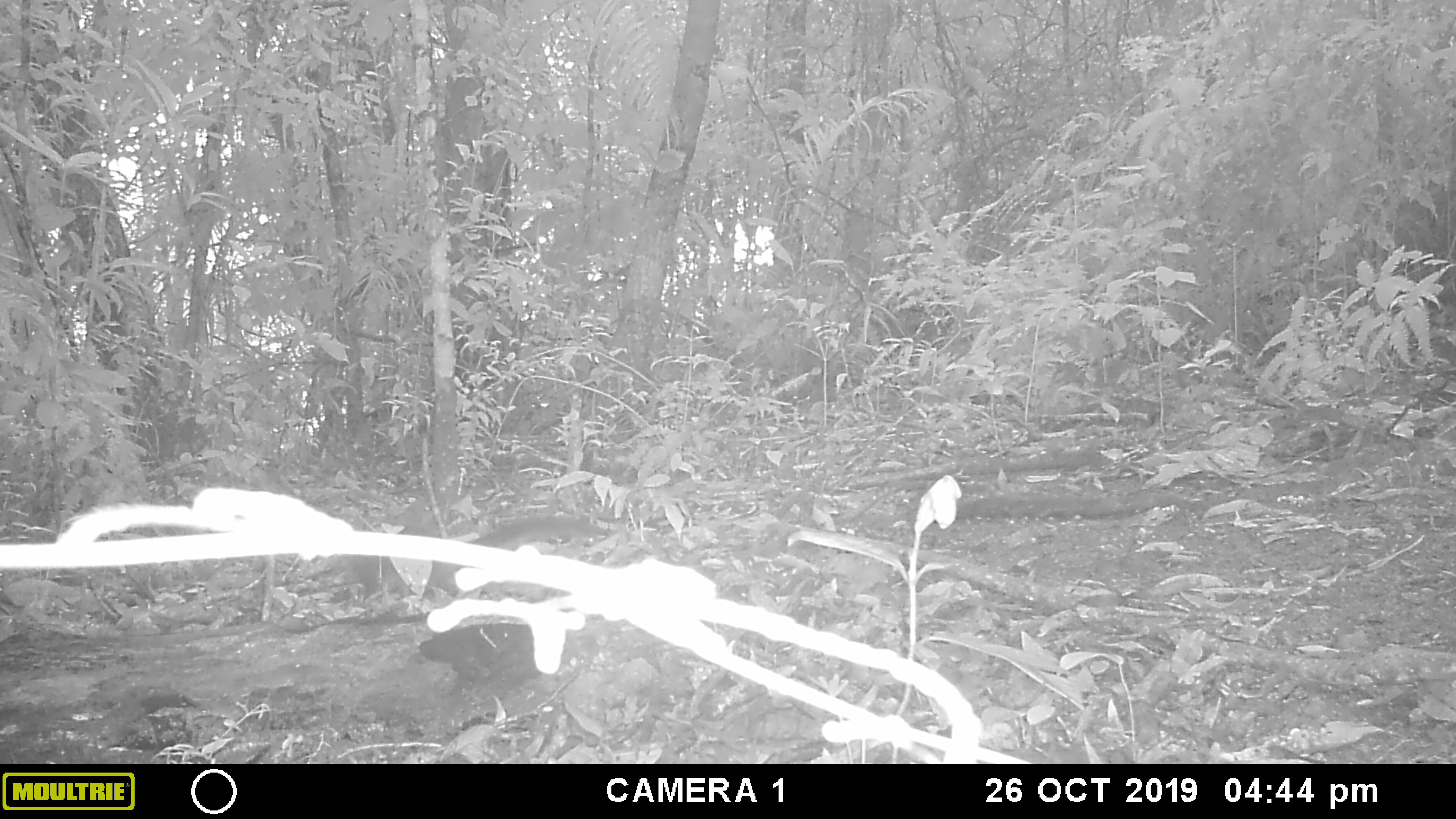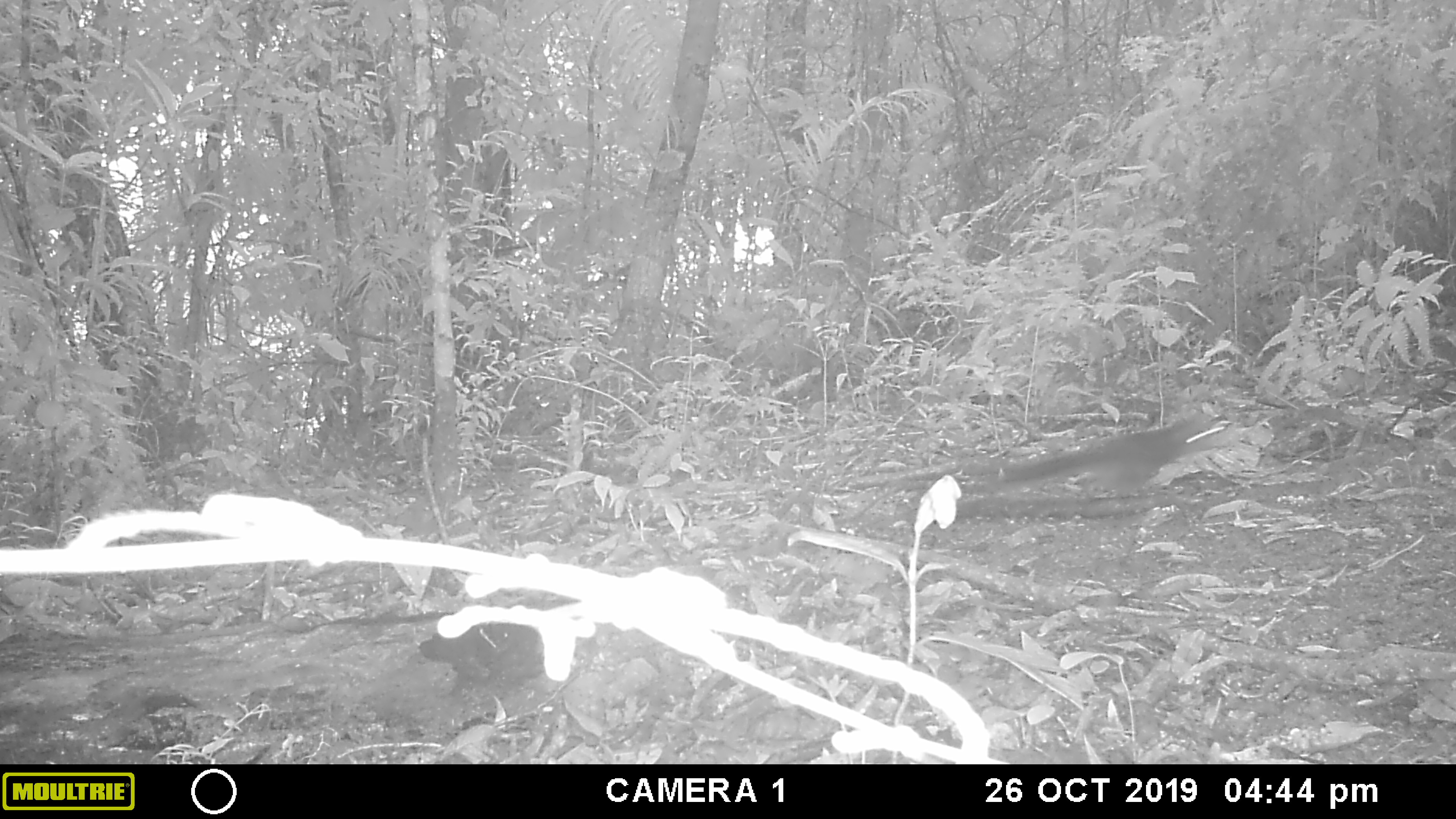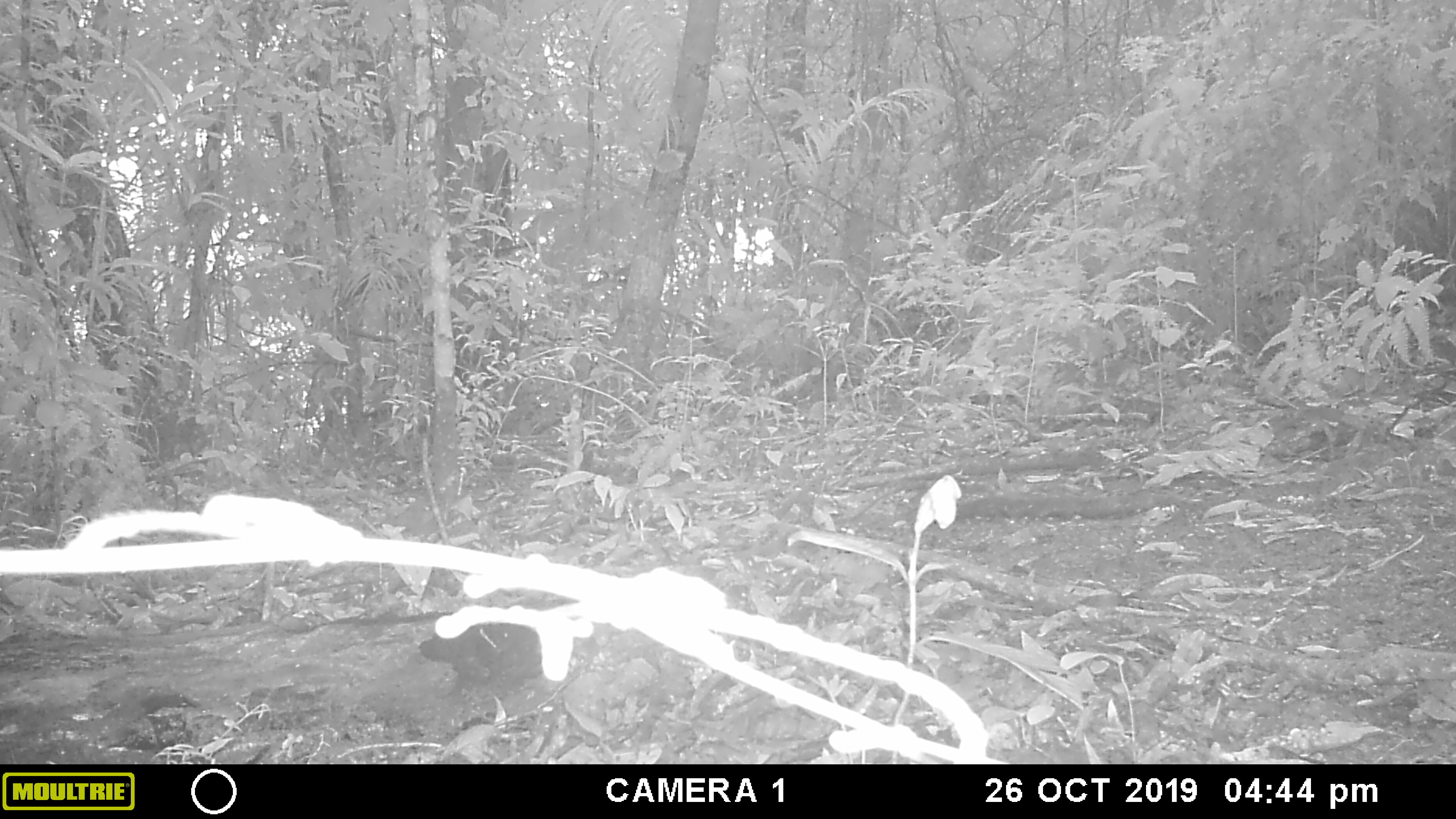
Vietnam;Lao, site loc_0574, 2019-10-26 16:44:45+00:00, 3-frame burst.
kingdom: Animalia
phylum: Chordata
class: Mammalia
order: Rodentia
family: Sciuridae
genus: Dremomys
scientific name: Dremomys rufigenis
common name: red-cheeked squirrel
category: red cheeked squirrel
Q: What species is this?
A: Red cheeked squirrel (red-cheeked squirrel) (Dremomys rufigenis).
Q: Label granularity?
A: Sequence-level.